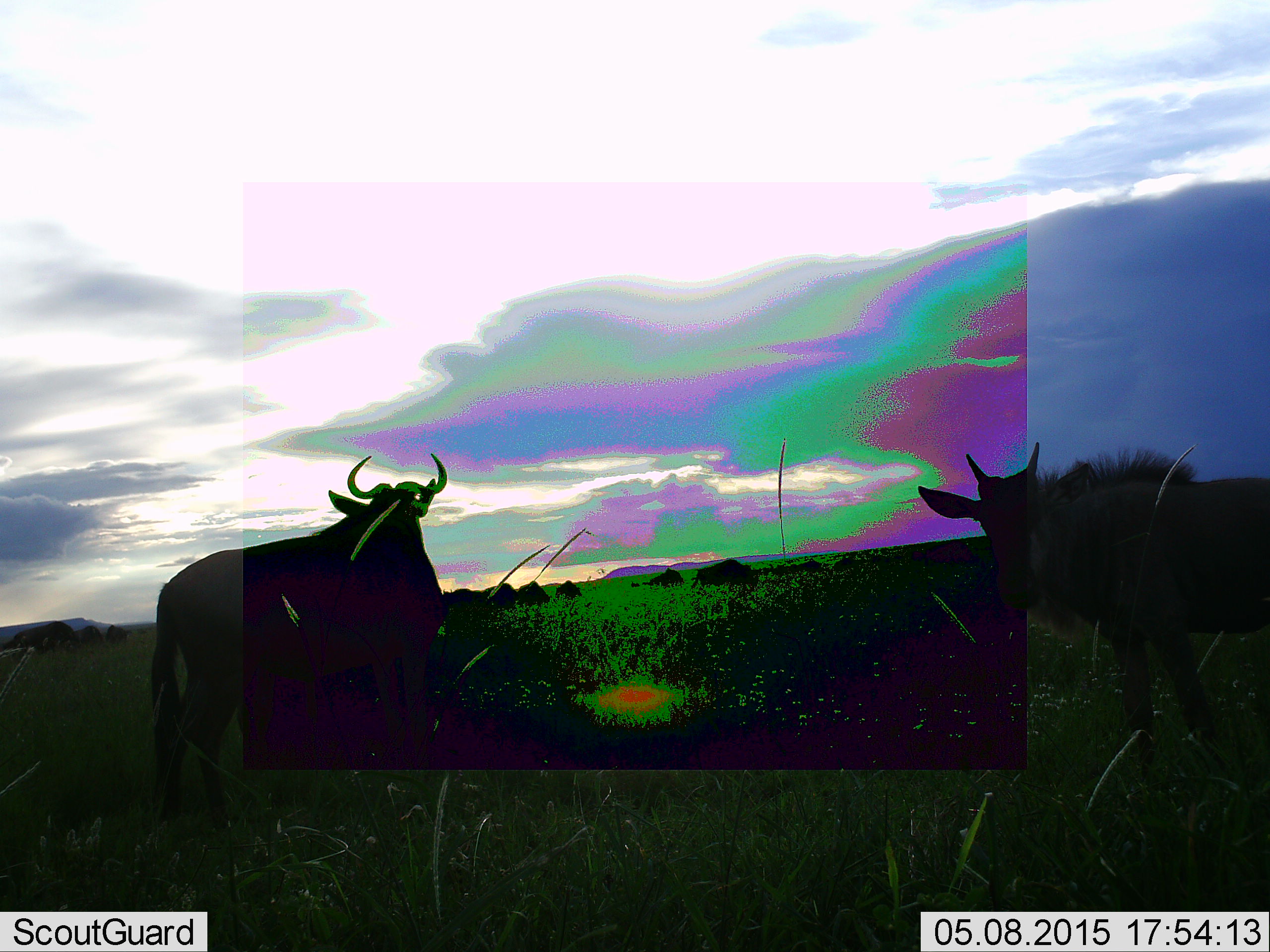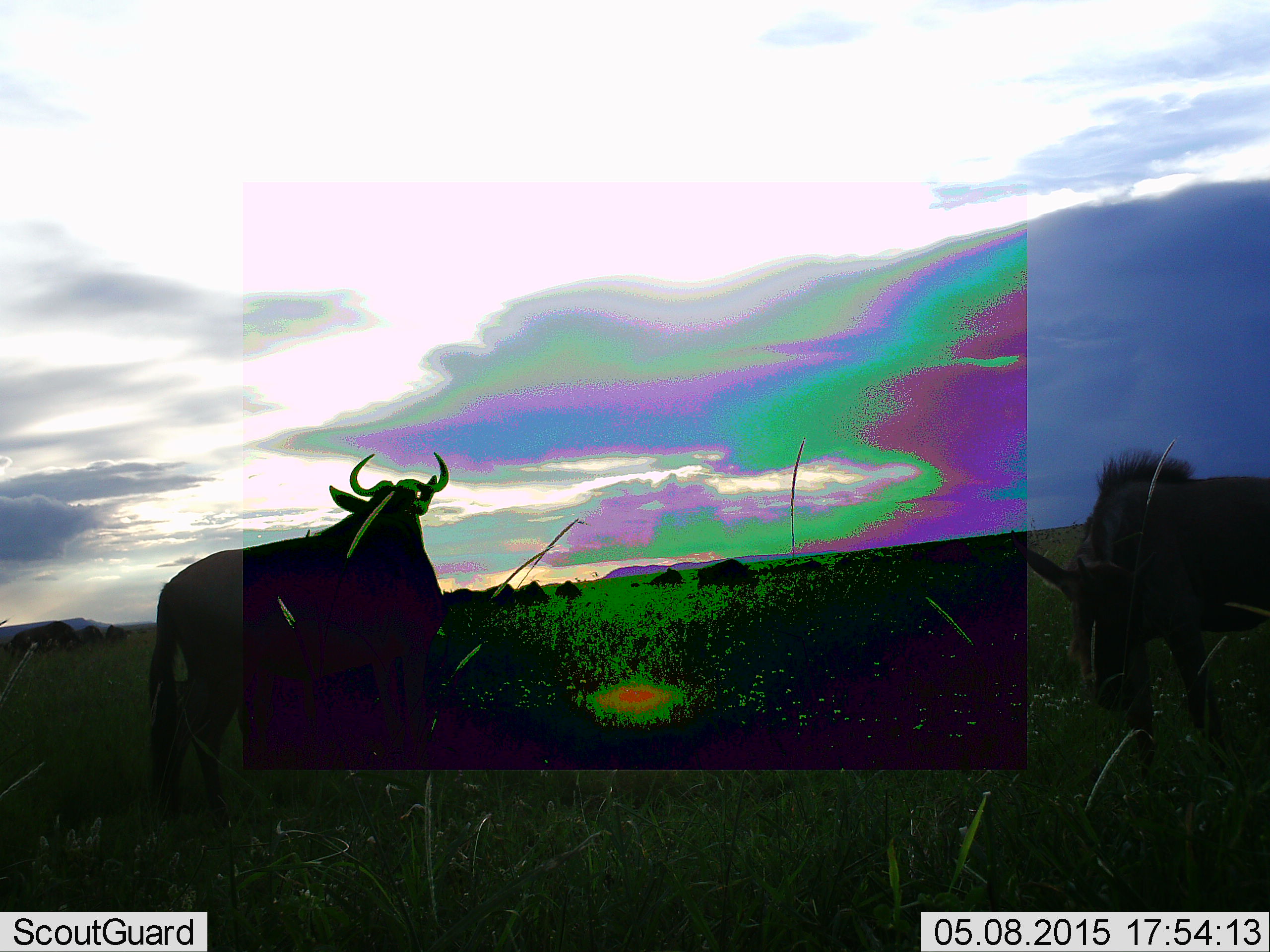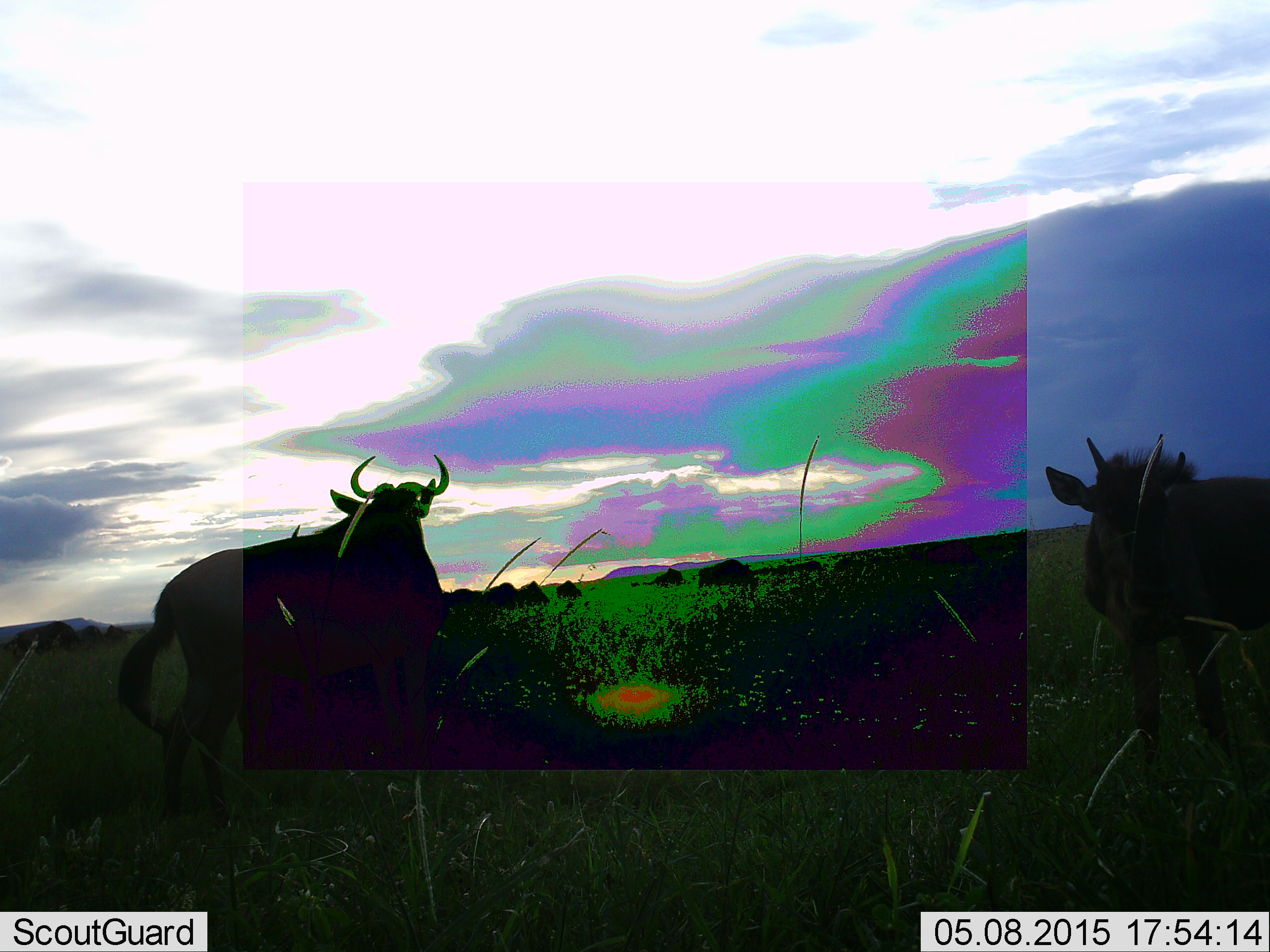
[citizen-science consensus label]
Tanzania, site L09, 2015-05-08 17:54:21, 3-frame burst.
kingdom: Animalia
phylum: Chordata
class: Mammalia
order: Artiodactyla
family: Bovidae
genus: Connochaetes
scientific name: Connochaetes taurinus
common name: blue wildebeest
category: wildebeest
Wildebeest (blue wildebeest) (Connochaetes taurinus), count 2. Behavior (volunteer vote fractions): standing 90%, resting 0%, moving 10%, interacting 0%. Young present (vote fraction): 20%. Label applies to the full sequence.